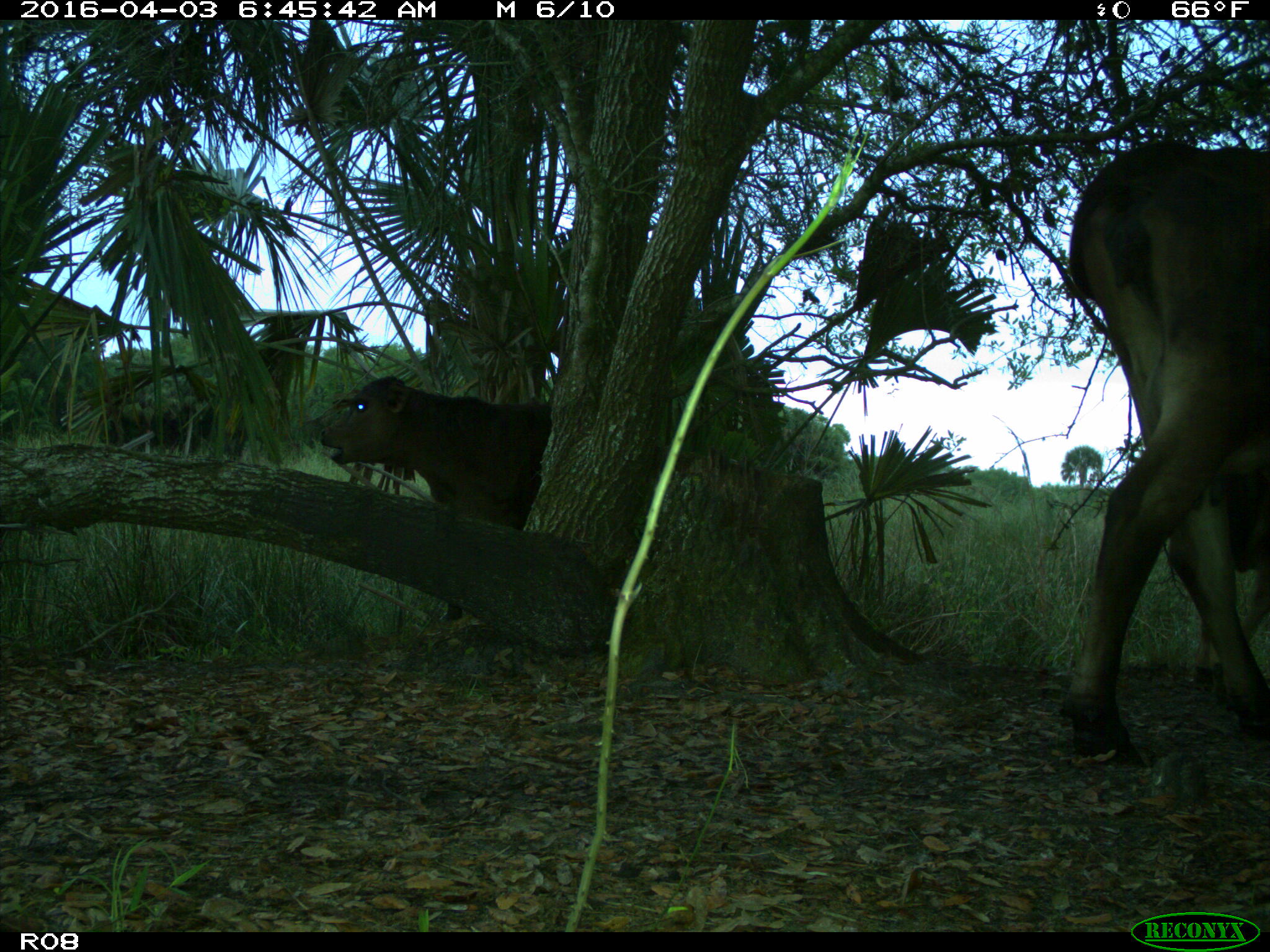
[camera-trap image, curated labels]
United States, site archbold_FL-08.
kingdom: Animalia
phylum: Chordata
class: Mammalia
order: Artiodactyla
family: Bovidae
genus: Bos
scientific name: Bos taurus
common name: domestic cow